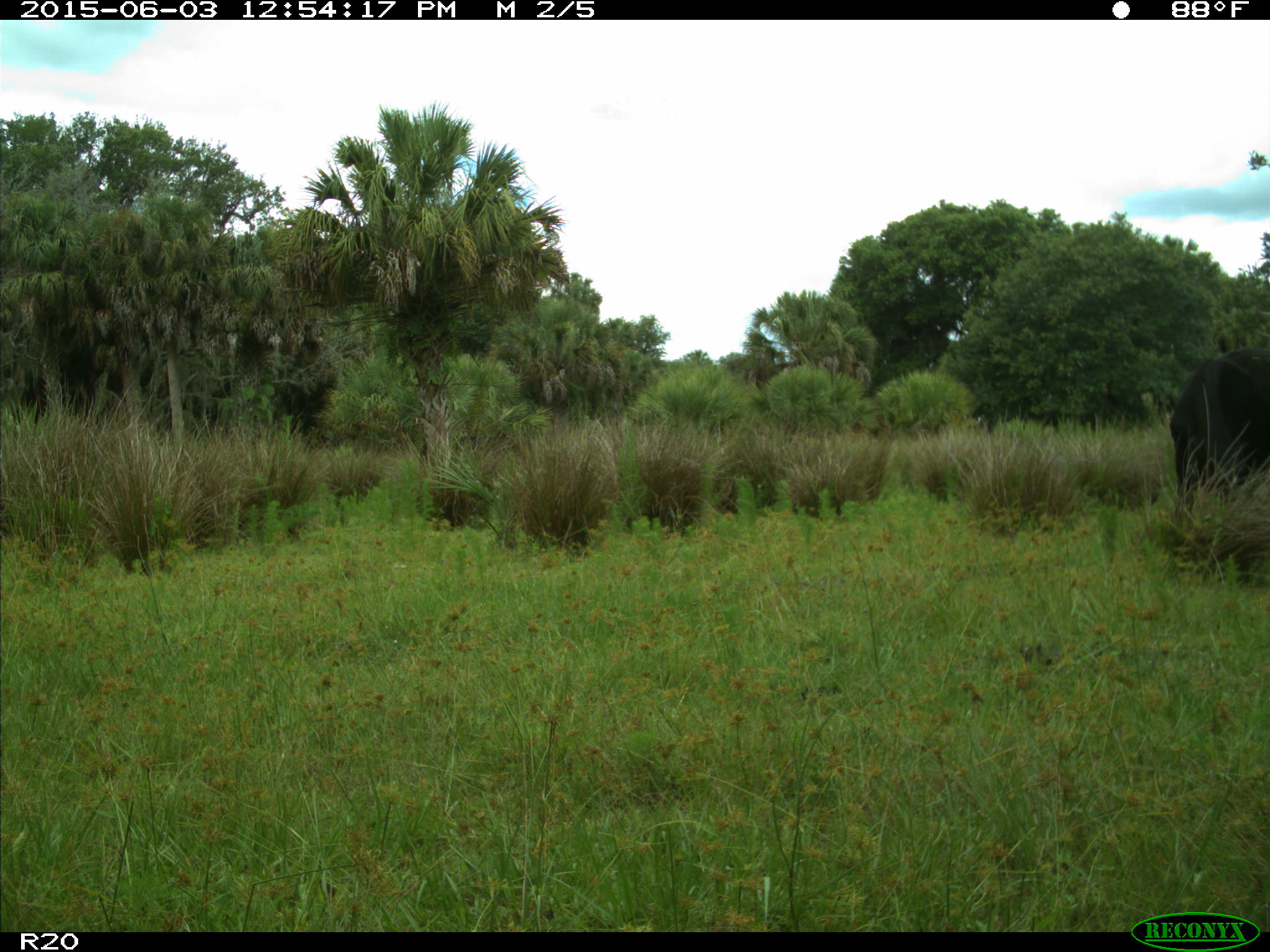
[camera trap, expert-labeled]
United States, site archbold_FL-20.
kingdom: Animalia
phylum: Chordata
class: Mammalia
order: Artiodactyla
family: Bovidae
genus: Bos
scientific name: Bos taurus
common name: domestic cow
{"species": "Bos taurus (domestic cow)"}